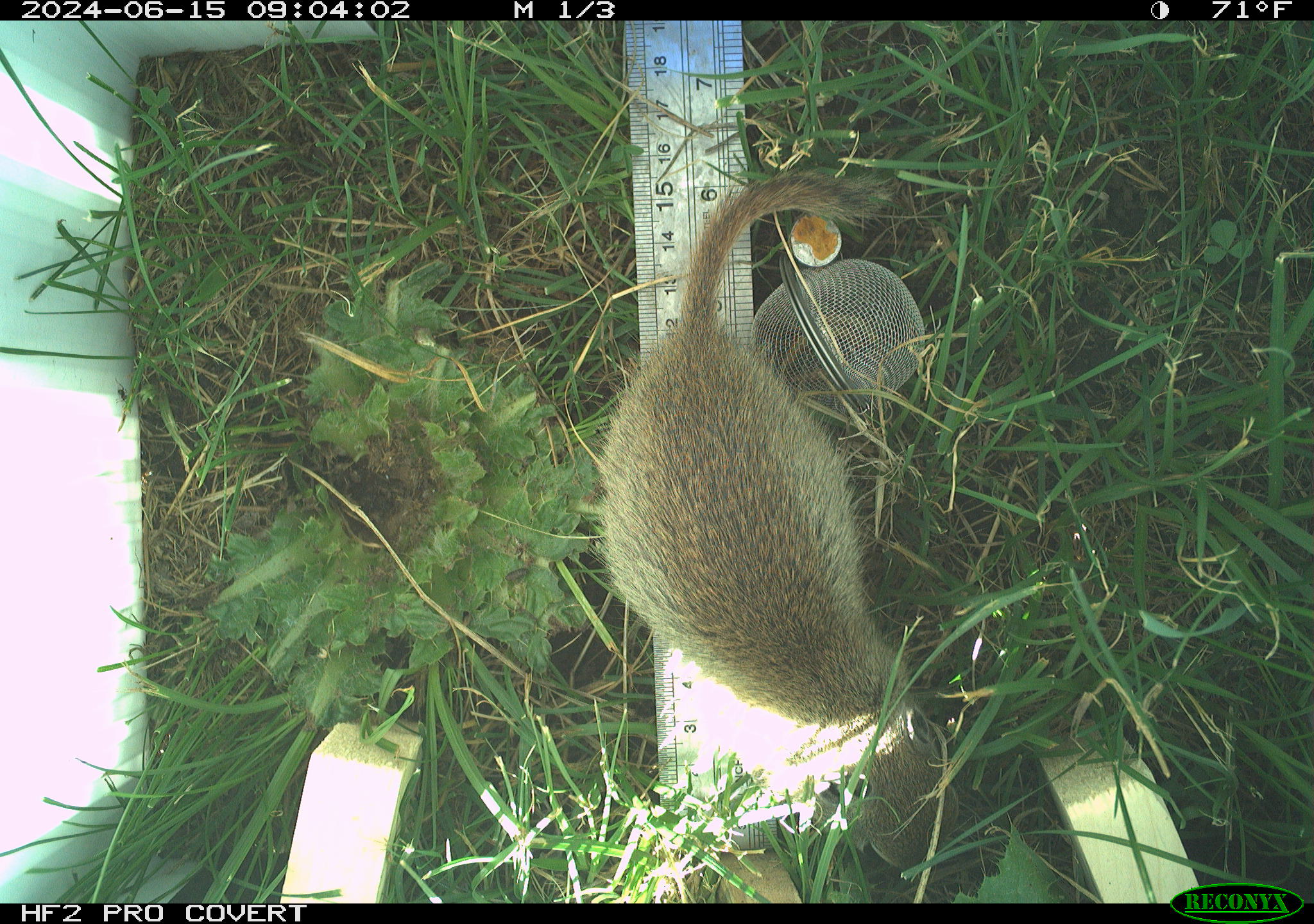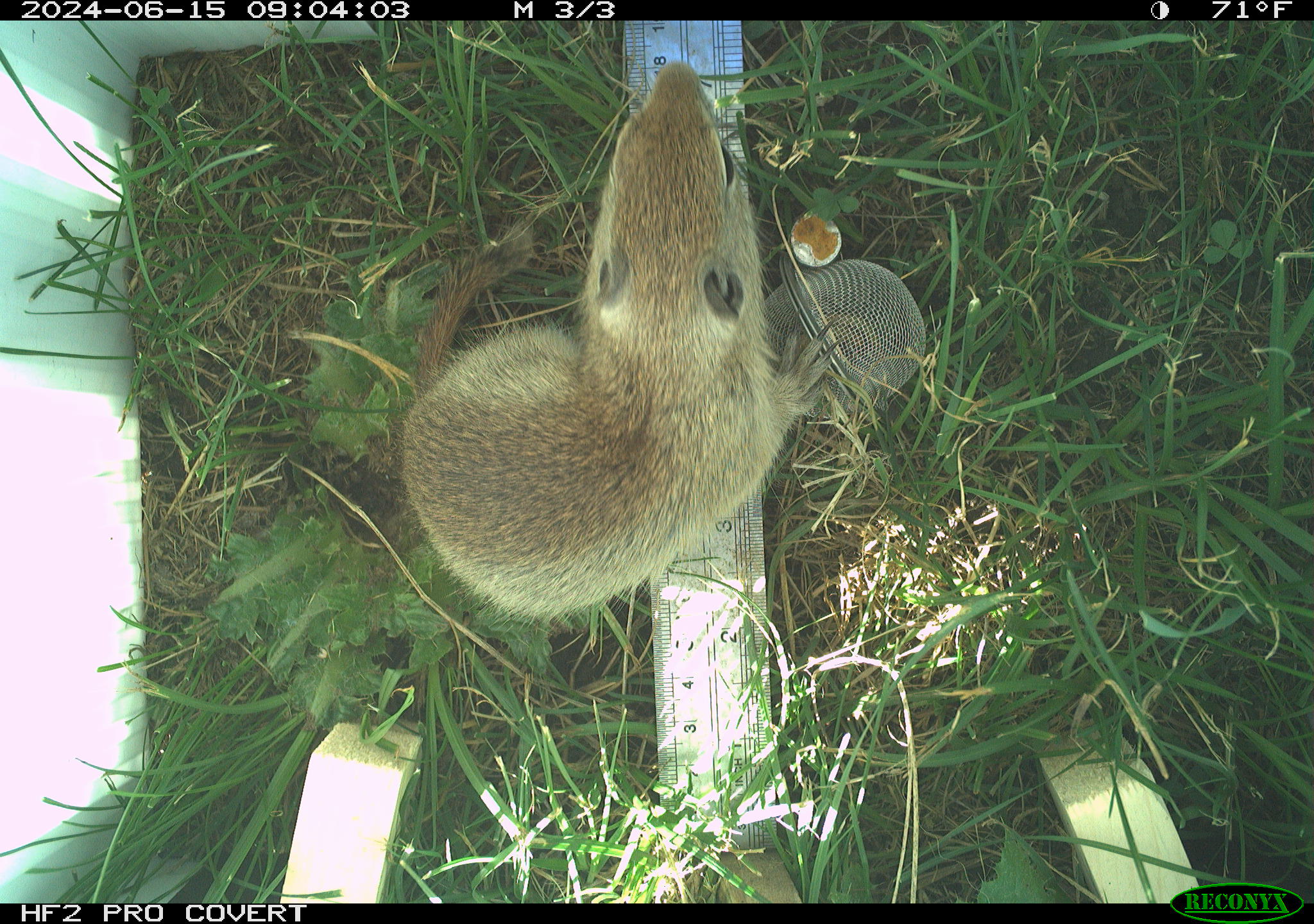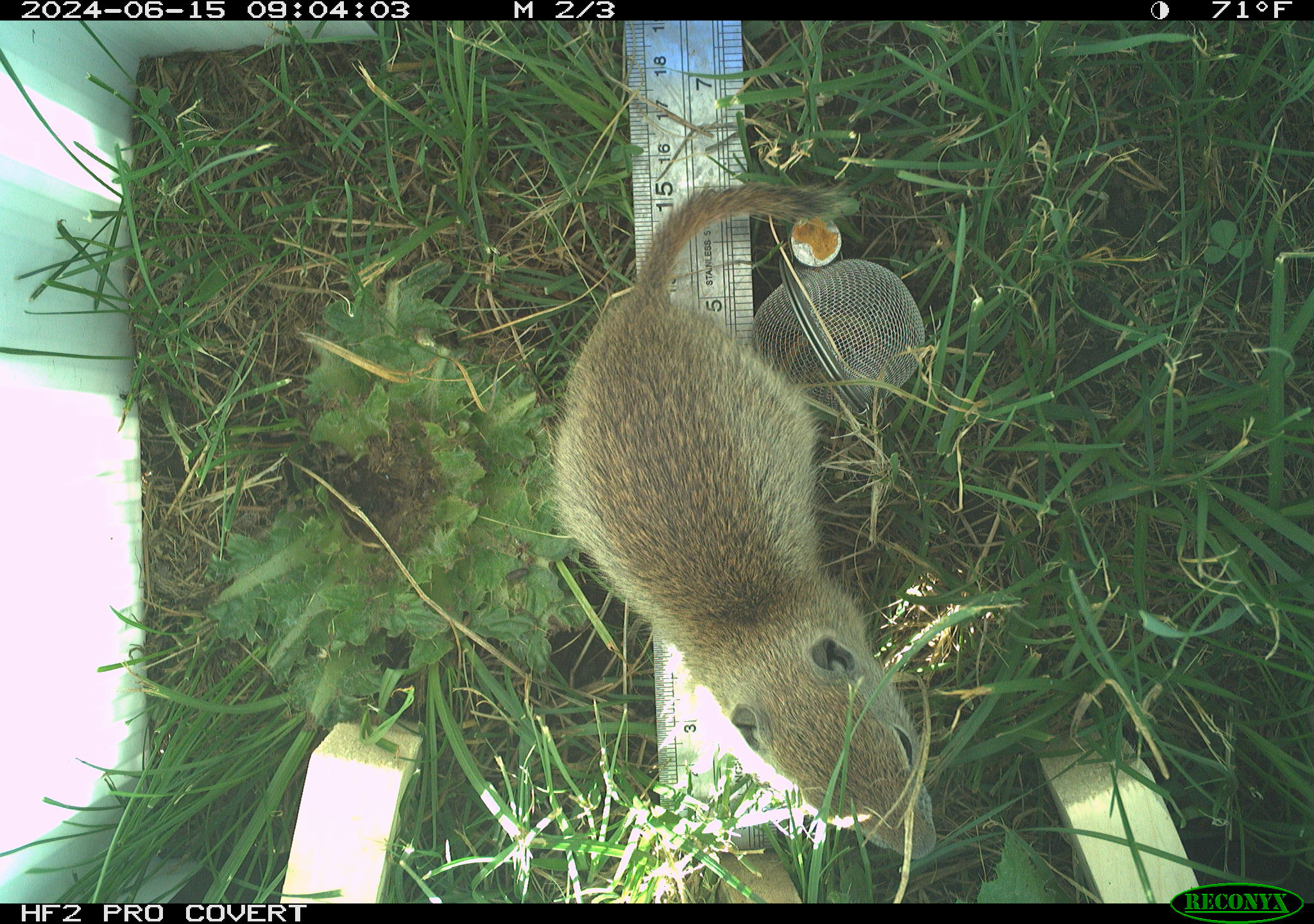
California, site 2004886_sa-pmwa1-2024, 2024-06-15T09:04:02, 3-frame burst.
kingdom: Animalia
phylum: Chordata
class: Mammalia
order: Rodentia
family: Sciuridae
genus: Urocitellus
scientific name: Urocitellus beldingi beldingi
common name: belding's ground squirrel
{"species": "belding's ground squirrel (Urocitellus beldingi beldingi)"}